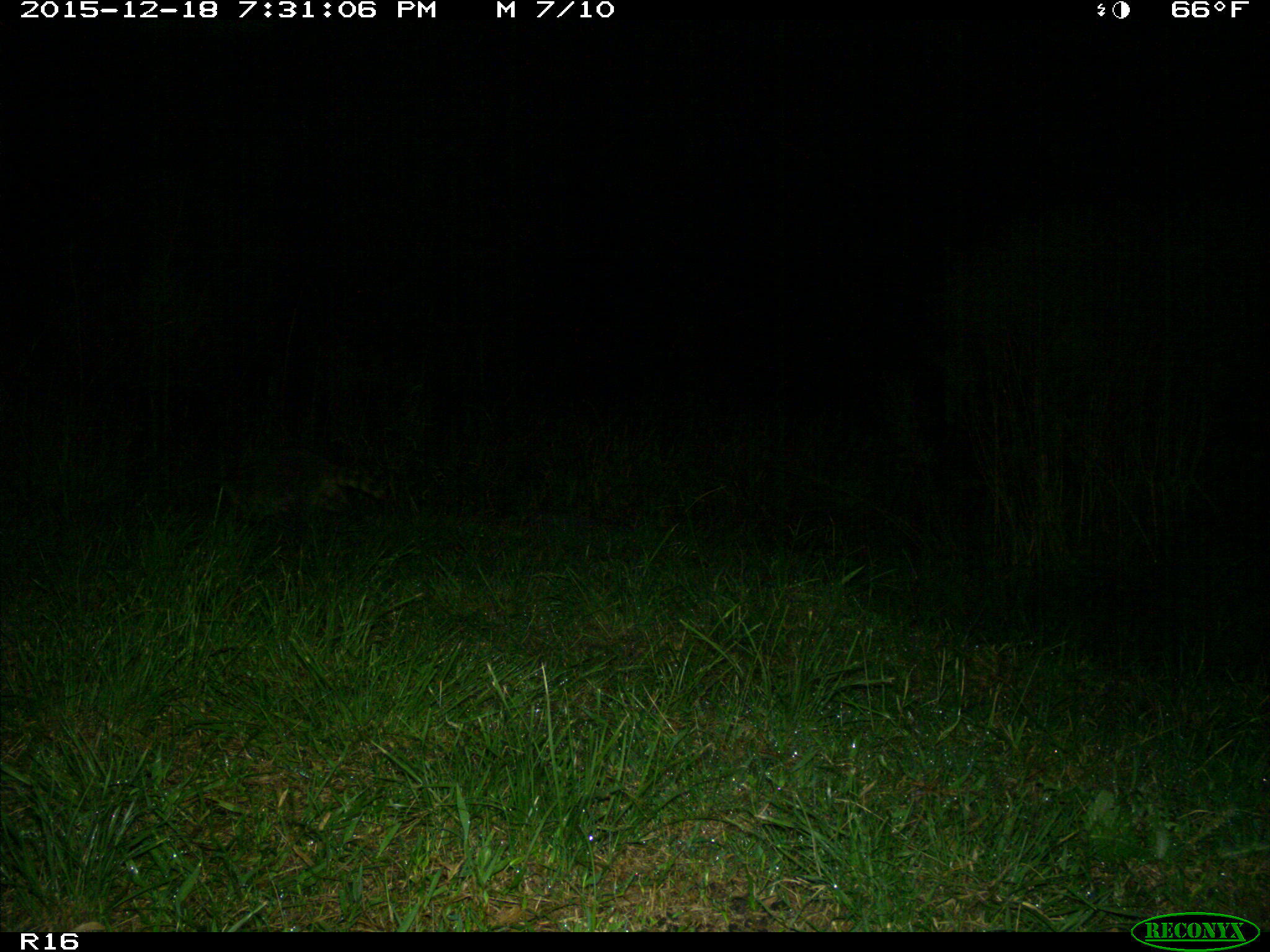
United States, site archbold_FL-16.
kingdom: Animalia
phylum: Chordata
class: Mammalia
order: Carnivora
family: Procyonidae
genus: Procyon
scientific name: Procyon lotor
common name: common raccoon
Procyon lotor (common raccoon).